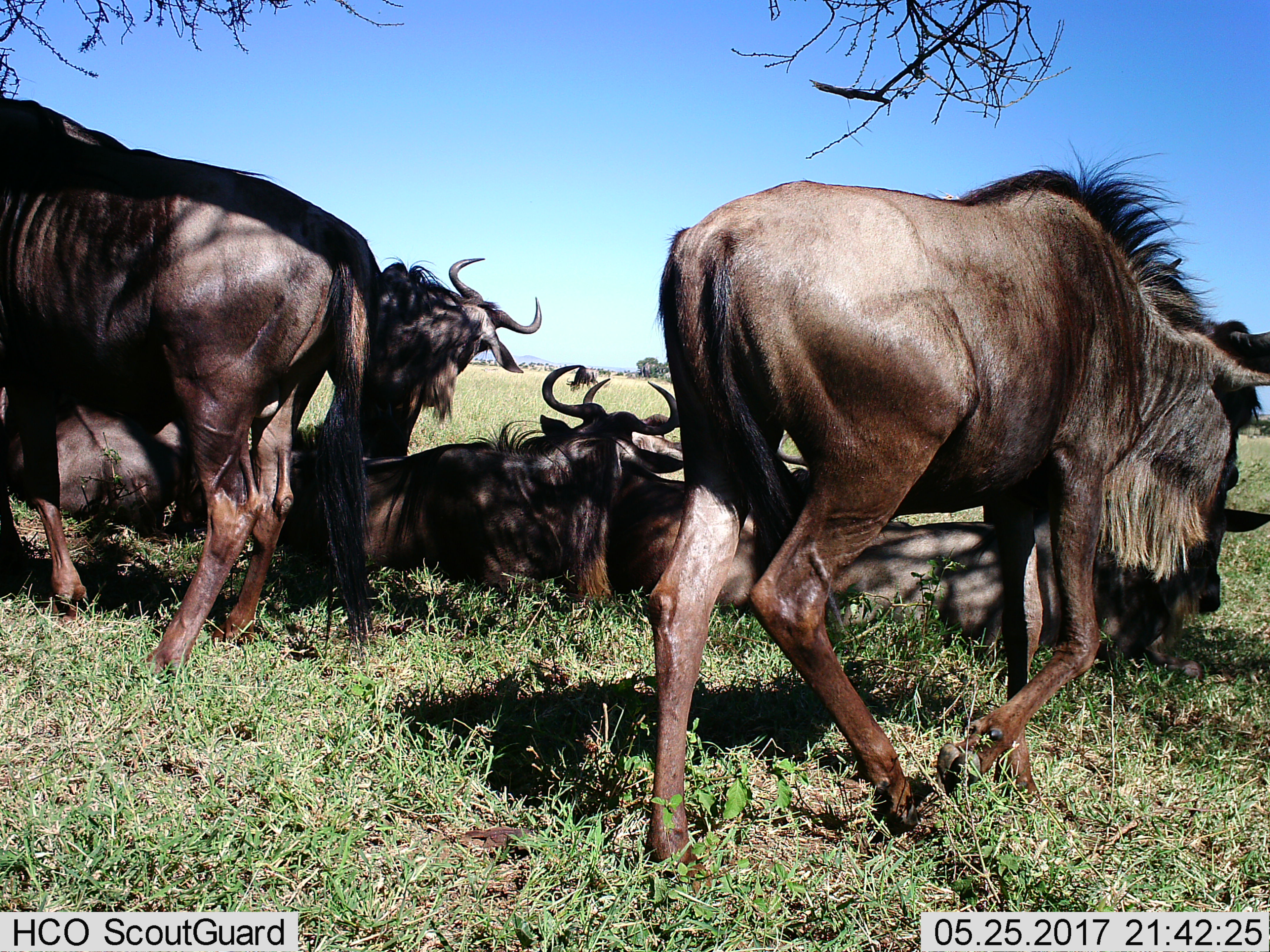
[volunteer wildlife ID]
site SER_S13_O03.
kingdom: Animalia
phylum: Chordata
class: Mammalia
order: Artiodactyla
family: Bovidae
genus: Connochaetes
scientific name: Connochaetes taurinus taurinus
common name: blue wildebeest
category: wildebeestblue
Wildebeestblue (blue wildebeest) (Connochaetes taurinus taurinus), count 8. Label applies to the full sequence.